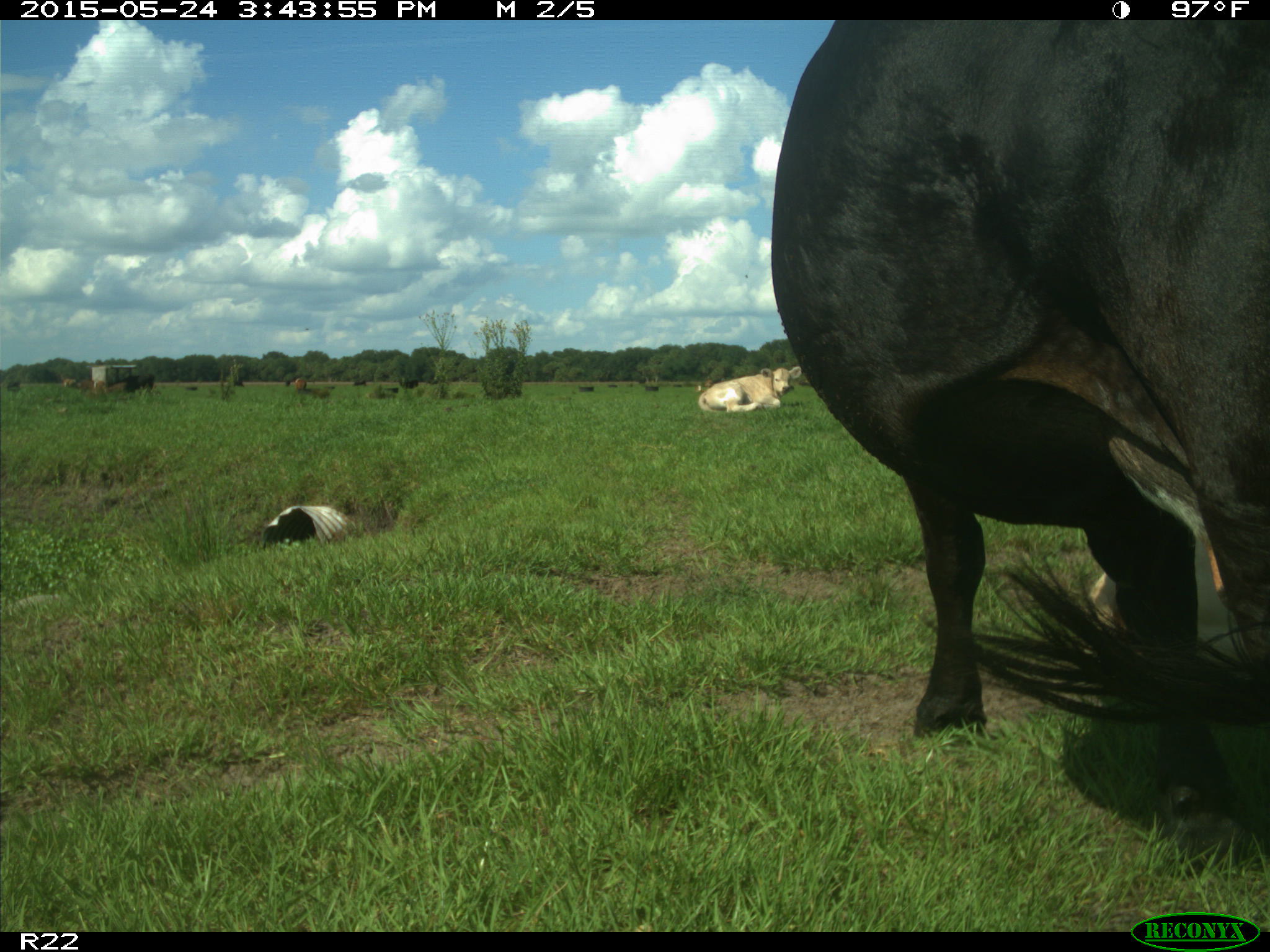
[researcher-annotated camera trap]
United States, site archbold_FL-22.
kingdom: Animalia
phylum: Chordata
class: Mammalia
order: Artiodactyla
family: Bovidae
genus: Bos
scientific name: Bos taurus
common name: domestic cow